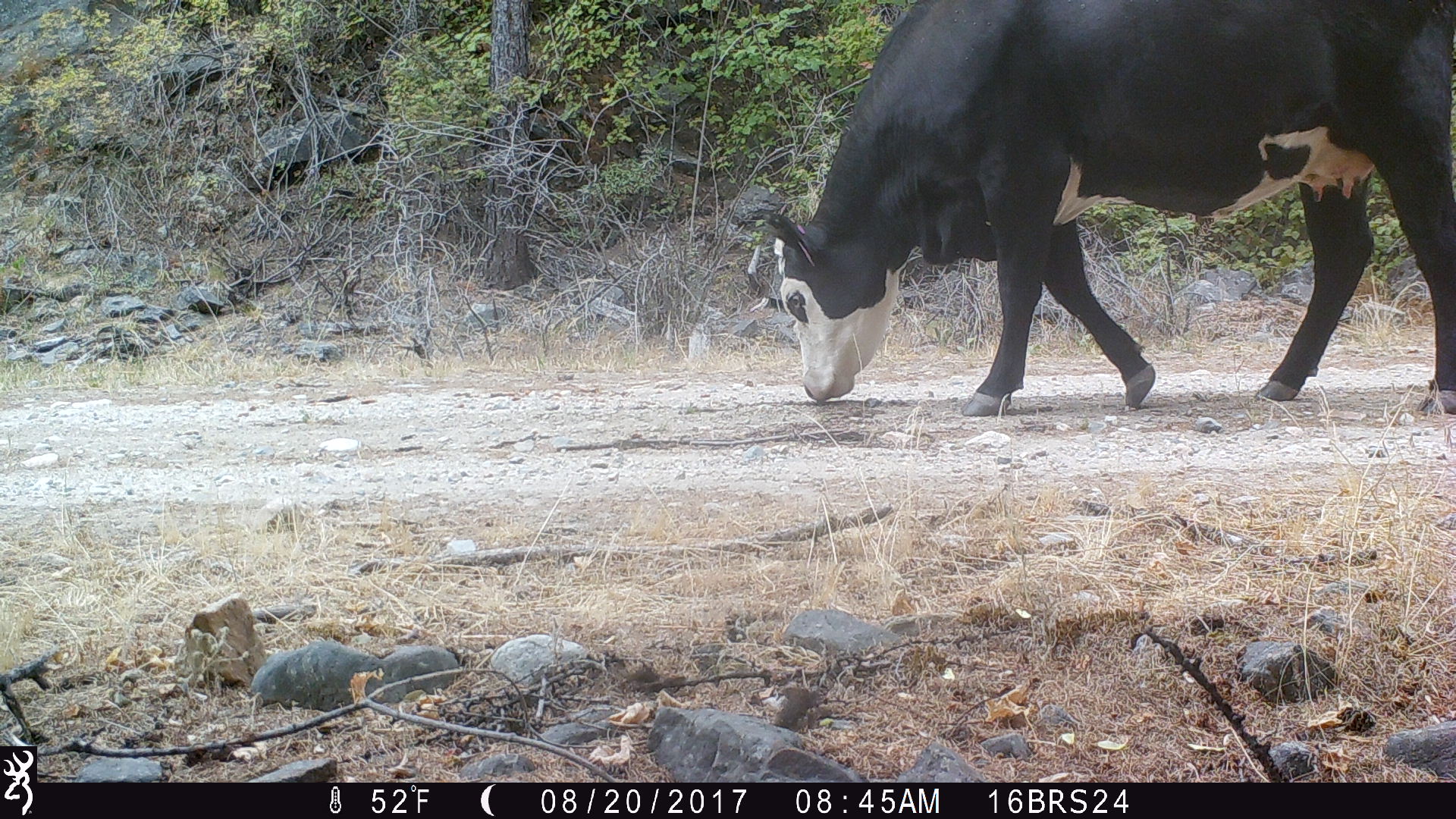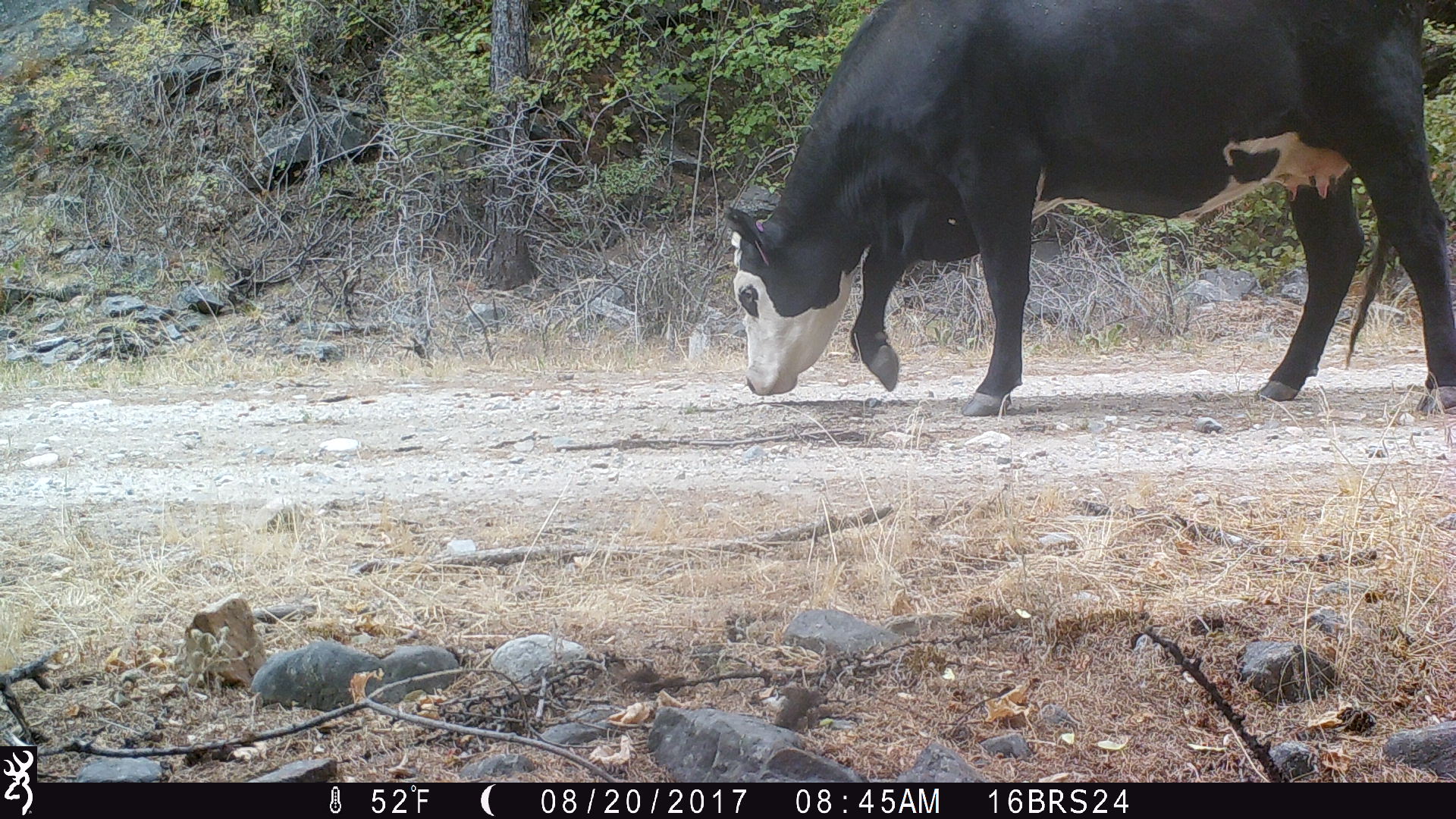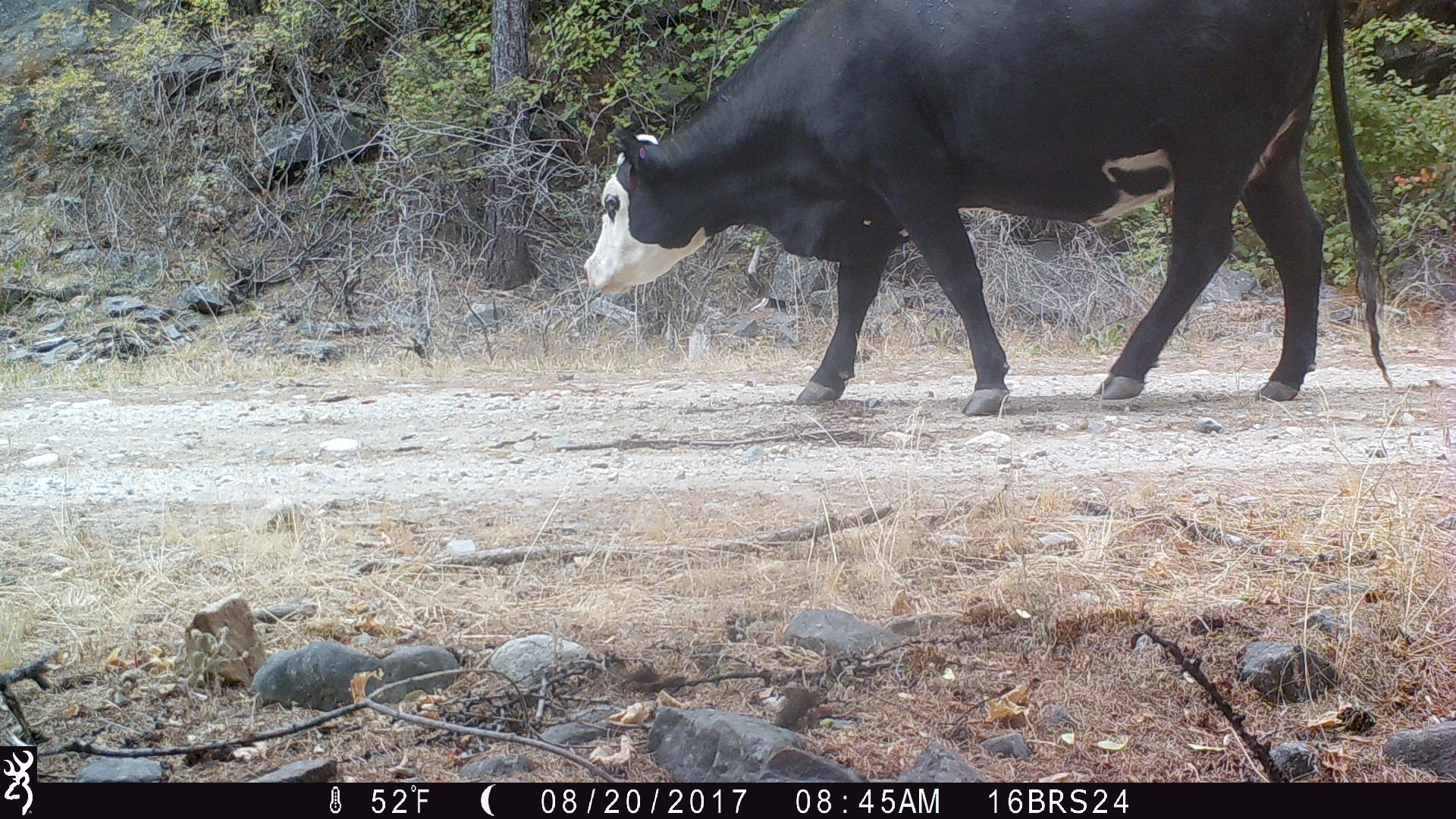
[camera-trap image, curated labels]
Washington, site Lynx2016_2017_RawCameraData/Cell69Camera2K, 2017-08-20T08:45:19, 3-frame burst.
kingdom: Animalia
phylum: Chordata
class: Mammalia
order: Artiodactyla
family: Bovidae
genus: Bos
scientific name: Bos taurus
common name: domestic cattle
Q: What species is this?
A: Domestic cattle (Bos taurus).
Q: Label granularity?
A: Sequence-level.